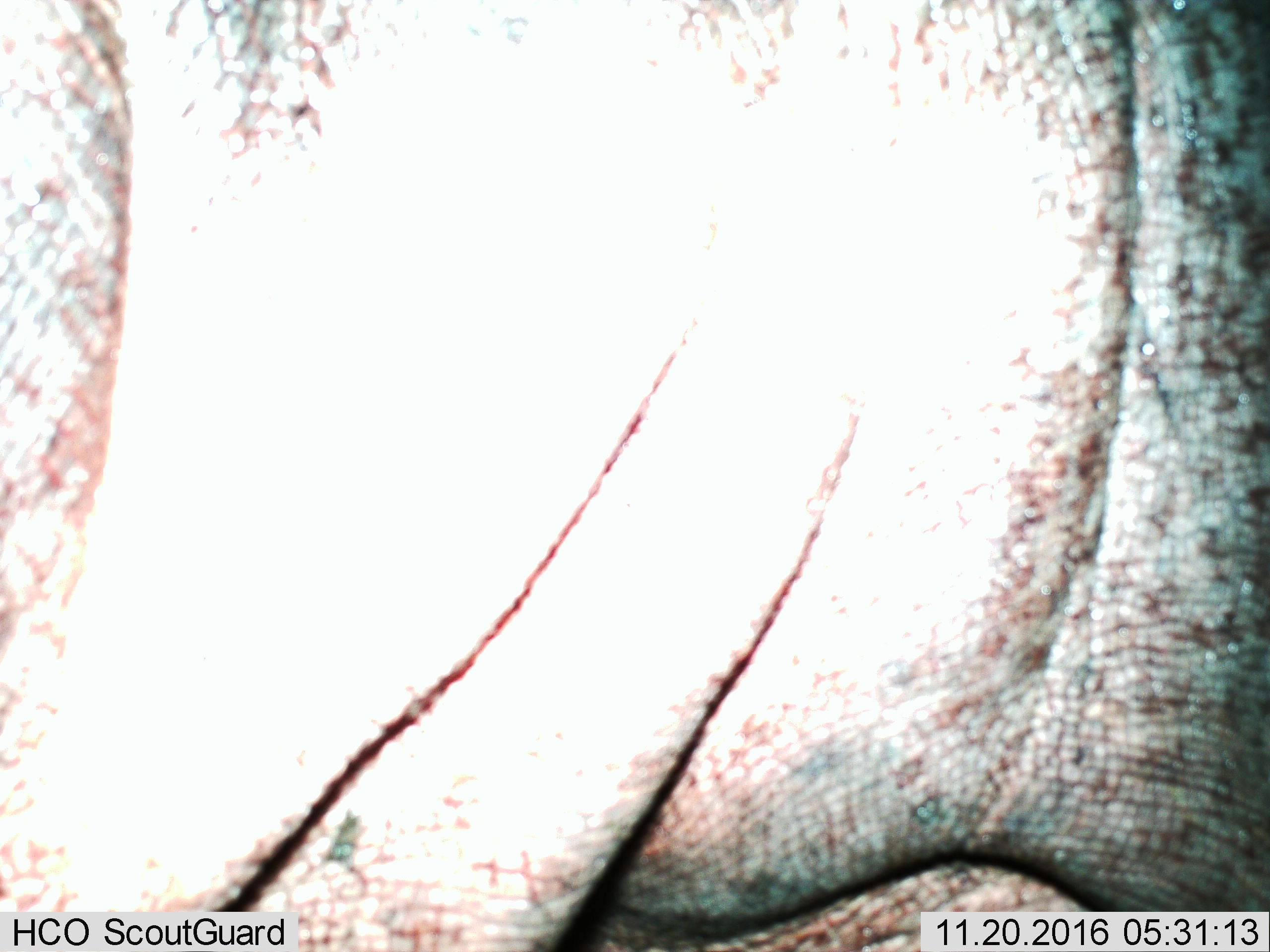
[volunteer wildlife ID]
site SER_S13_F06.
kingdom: Animalia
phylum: Chordata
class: Mammalia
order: Artiodactyla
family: Hippopotamidae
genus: Hippopotamus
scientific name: Hippopotamus amphibius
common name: hippopotamus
Hippopotamus (Hippopotamus amphibius), count 1. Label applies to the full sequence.